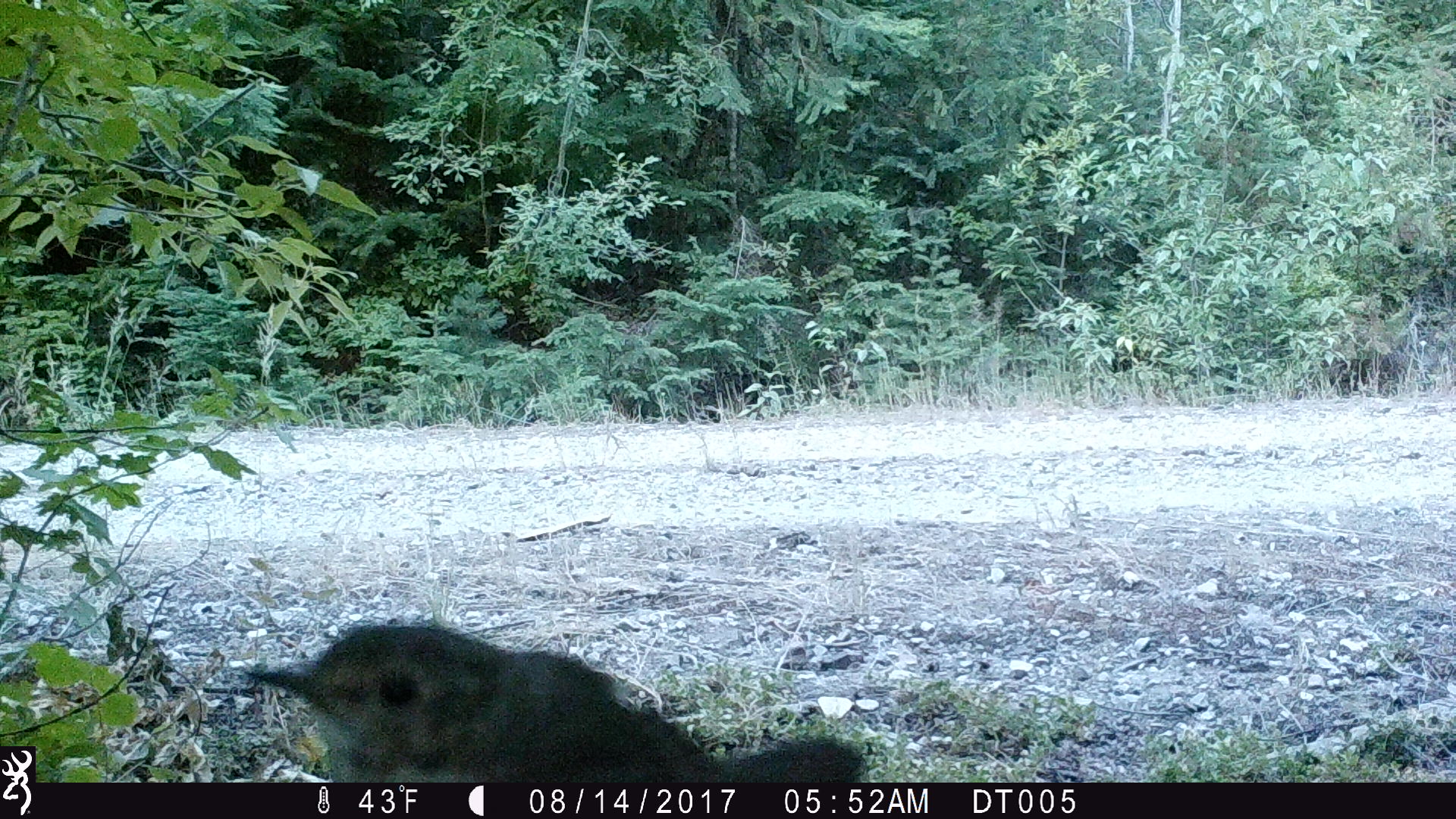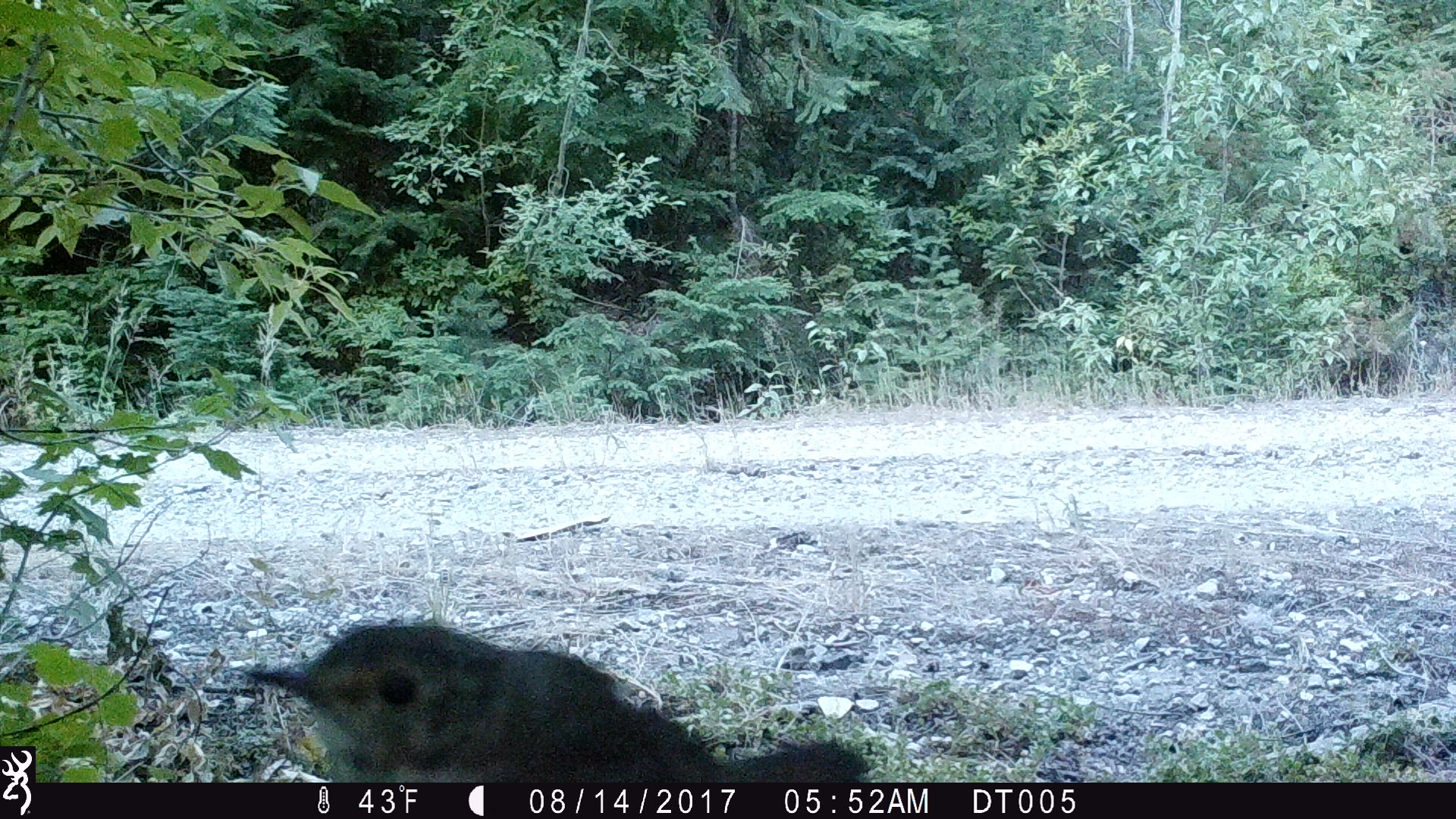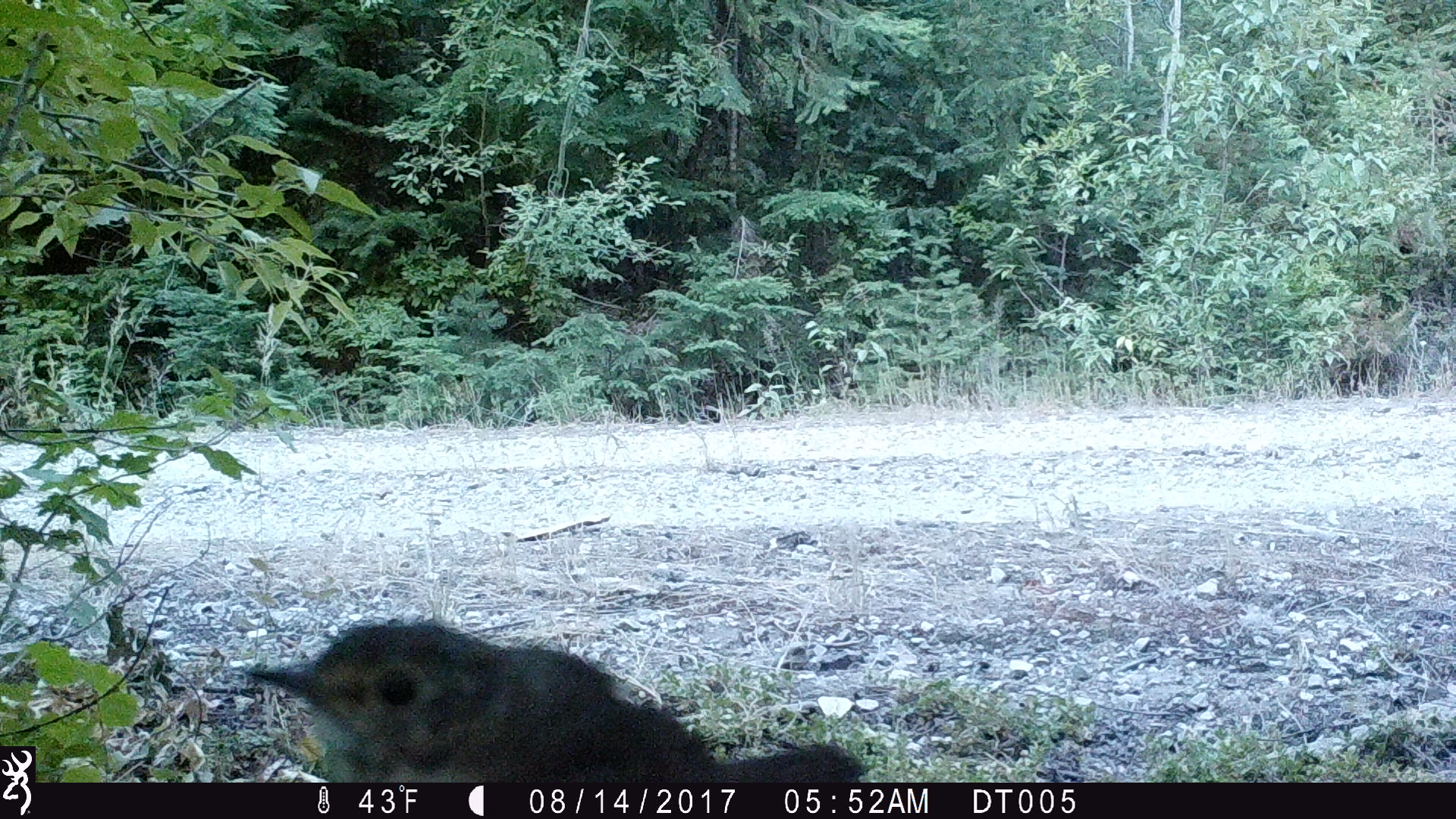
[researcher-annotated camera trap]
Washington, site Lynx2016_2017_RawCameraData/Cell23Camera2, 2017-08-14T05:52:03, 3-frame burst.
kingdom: Animalia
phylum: Chordata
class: Aves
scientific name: Aves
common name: birds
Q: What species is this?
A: Aves (birds).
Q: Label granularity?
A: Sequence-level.